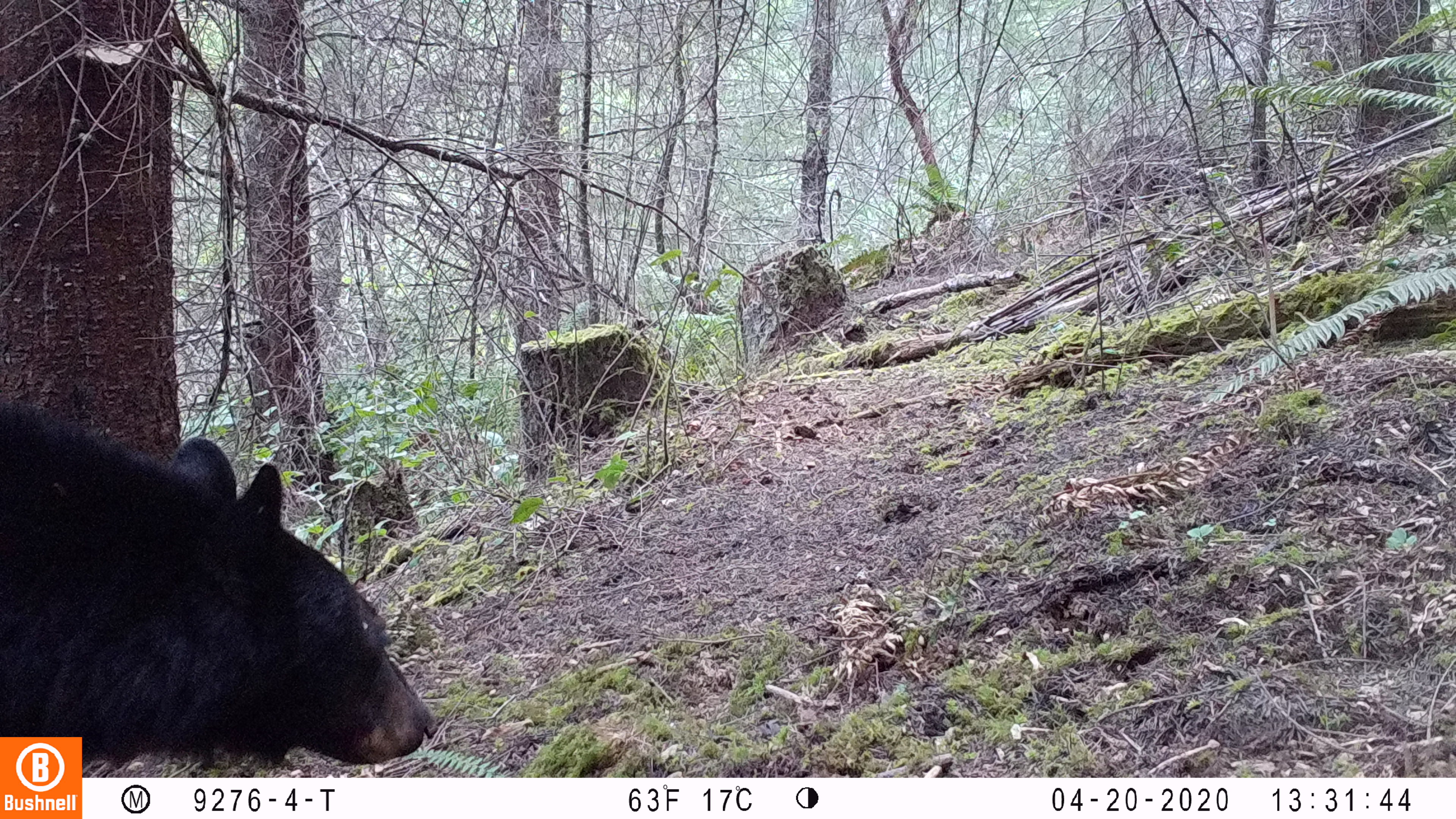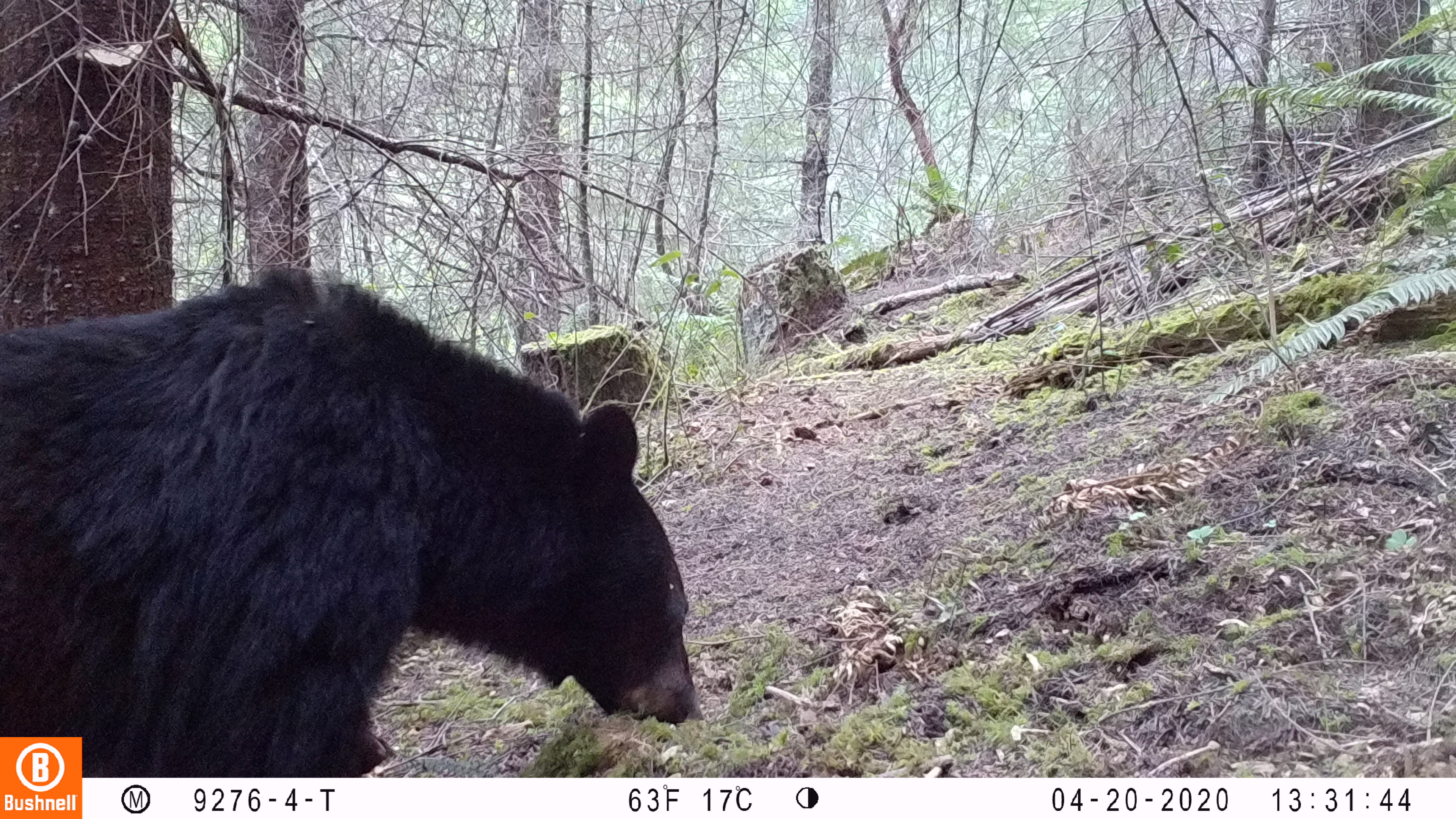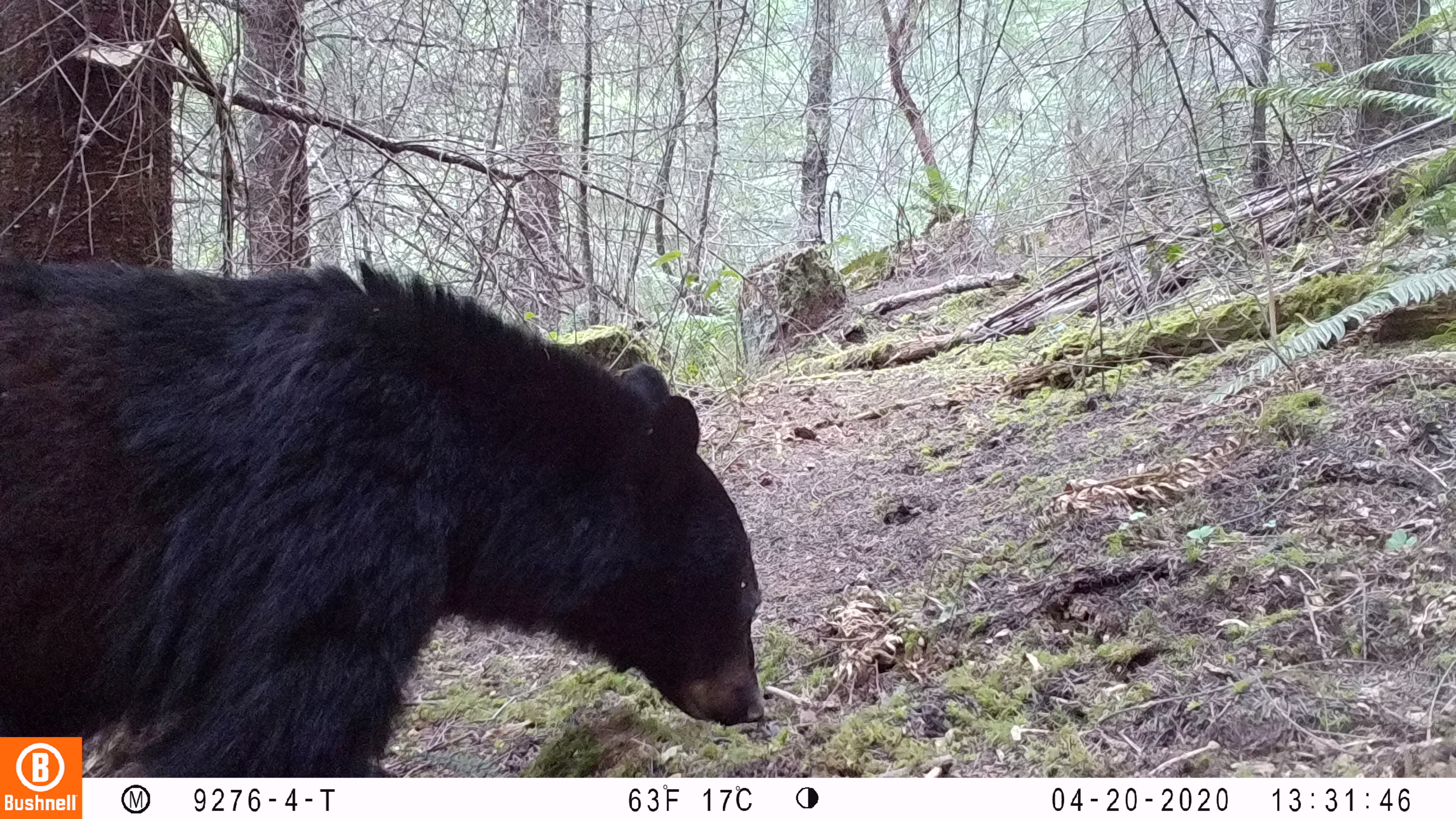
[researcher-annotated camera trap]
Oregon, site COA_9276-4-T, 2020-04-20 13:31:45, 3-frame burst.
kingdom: Animalia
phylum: Chordata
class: Mammalia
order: Carnivora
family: Ursidae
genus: Ursus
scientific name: Ursus americanus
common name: american black bear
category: black bear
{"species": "black bear (american black bear) (Ursus americanus)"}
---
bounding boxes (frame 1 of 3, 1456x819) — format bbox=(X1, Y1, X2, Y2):
black bear: bbox=(86, 437, 442, 765)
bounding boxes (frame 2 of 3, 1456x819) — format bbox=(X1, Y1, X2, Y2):
black bear: bbox=(0, 274, 704, 730)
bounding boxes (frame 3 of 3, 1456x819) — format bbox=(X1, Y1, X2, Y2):
black bear: bbox=(3, 257, 765, 729)